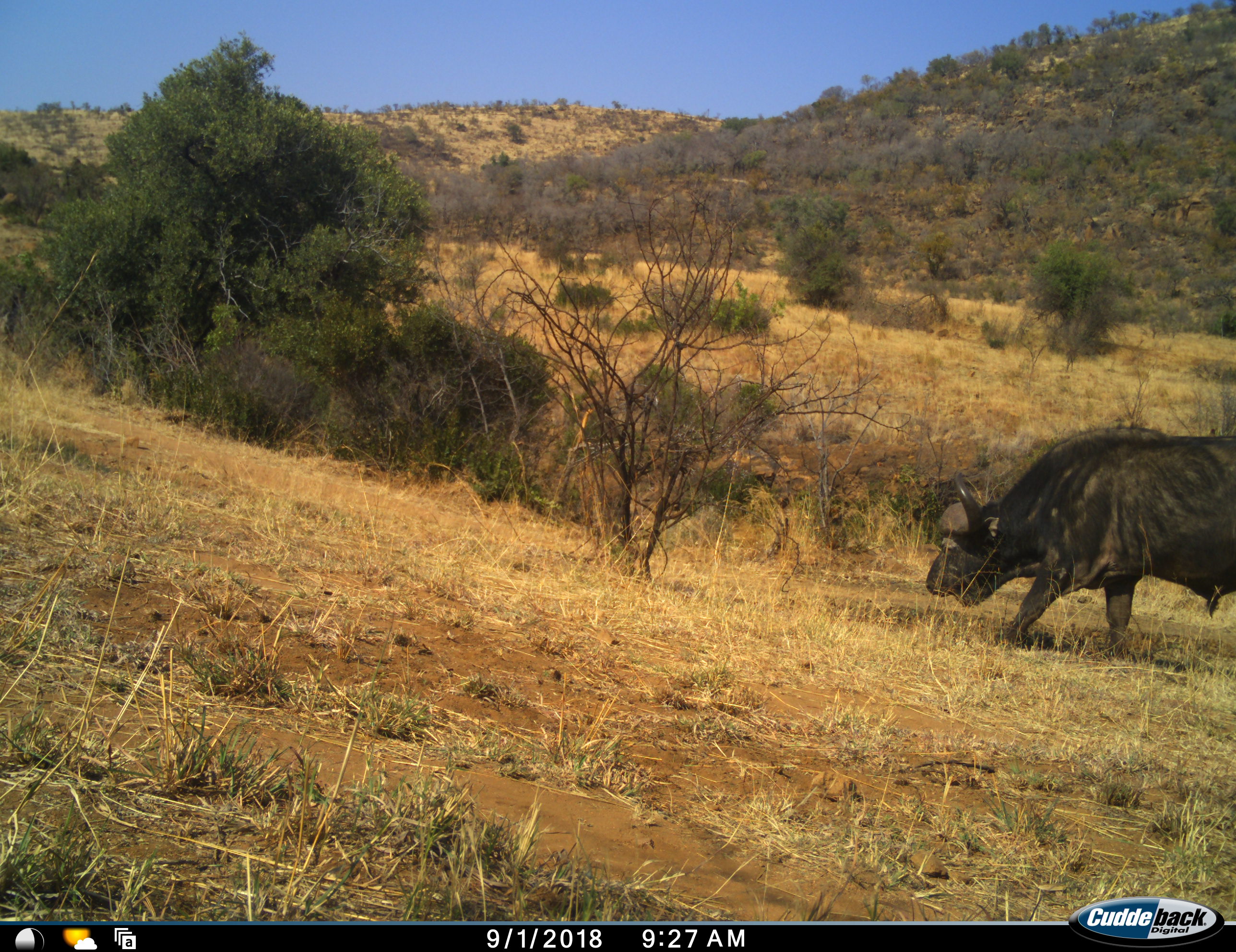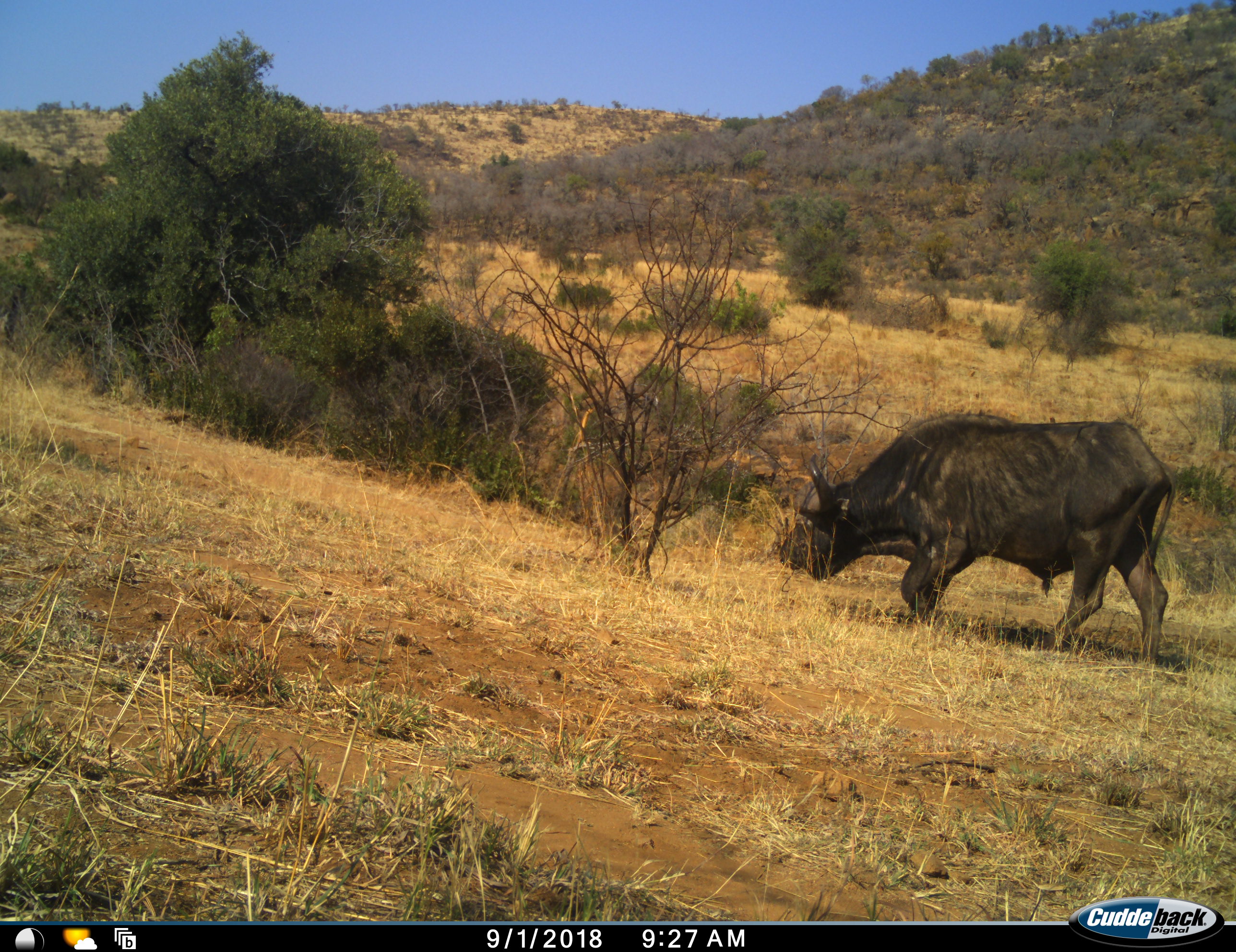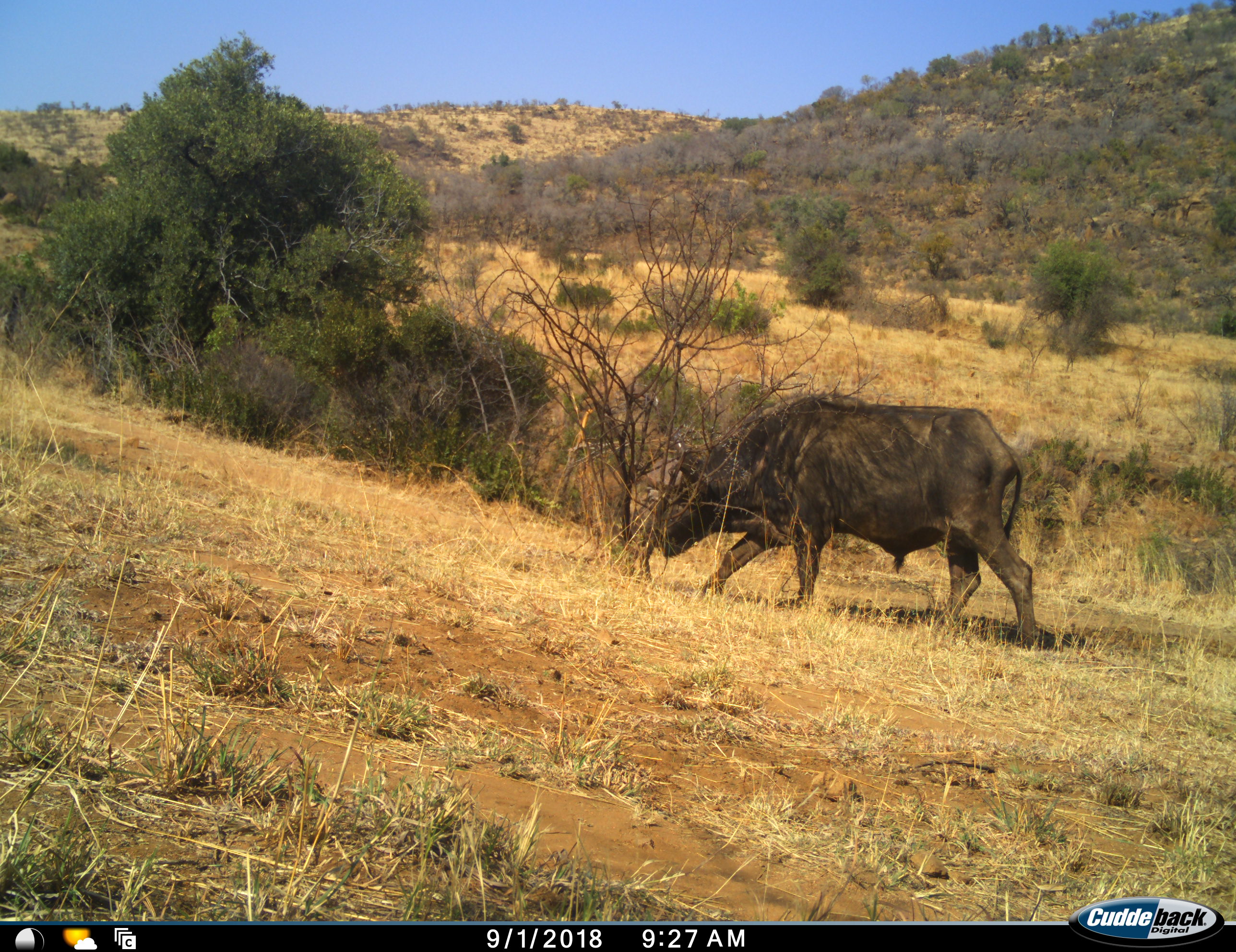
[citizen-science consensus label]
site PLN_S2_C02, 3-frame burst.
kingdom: Animalia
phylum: Chordata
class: Mammalia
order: Artiodactyla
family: Bovidae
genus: Syncerus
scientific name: Syncerus caffer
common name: african buffalo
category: buffalo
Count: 1.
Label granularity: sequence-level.